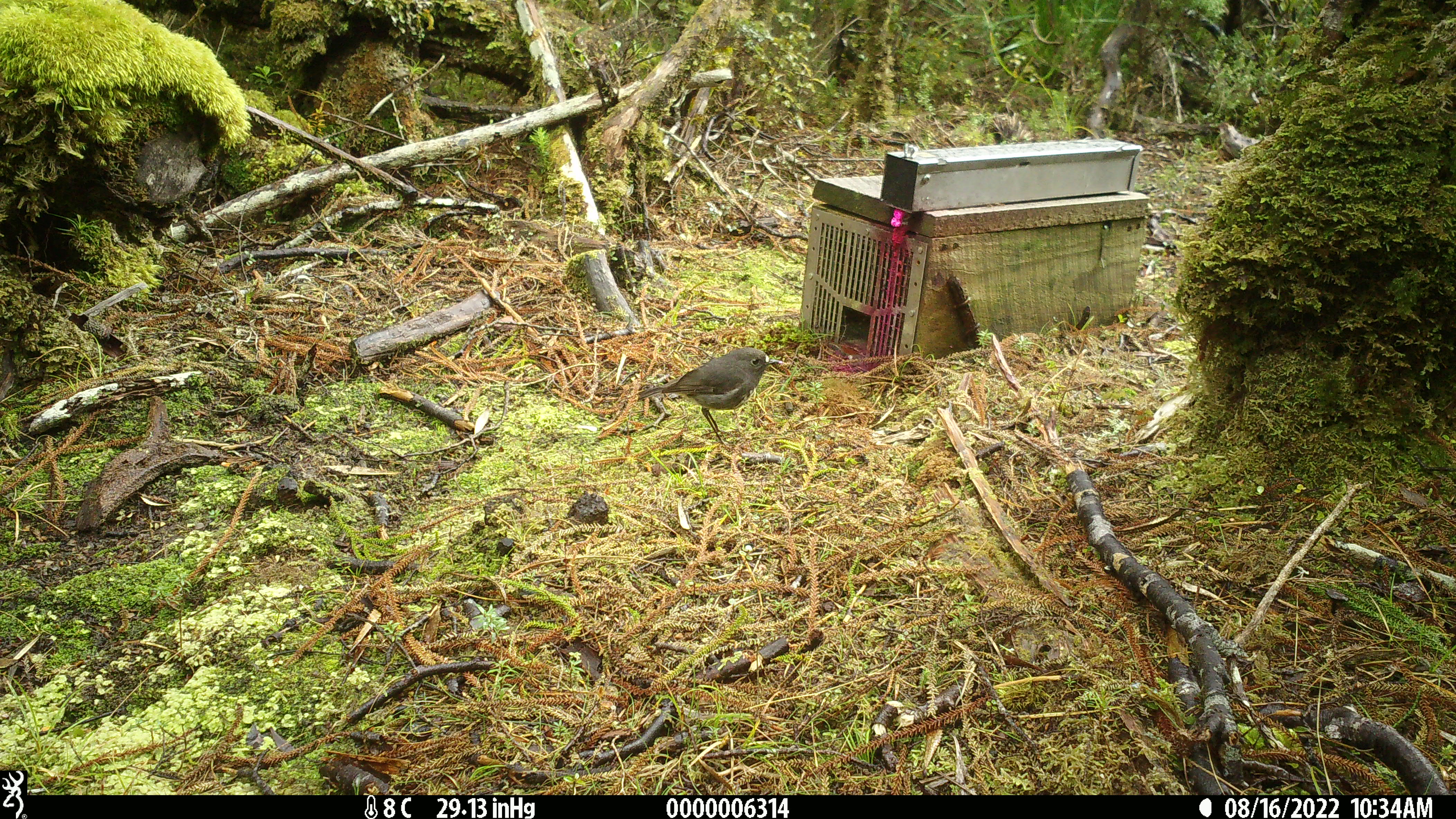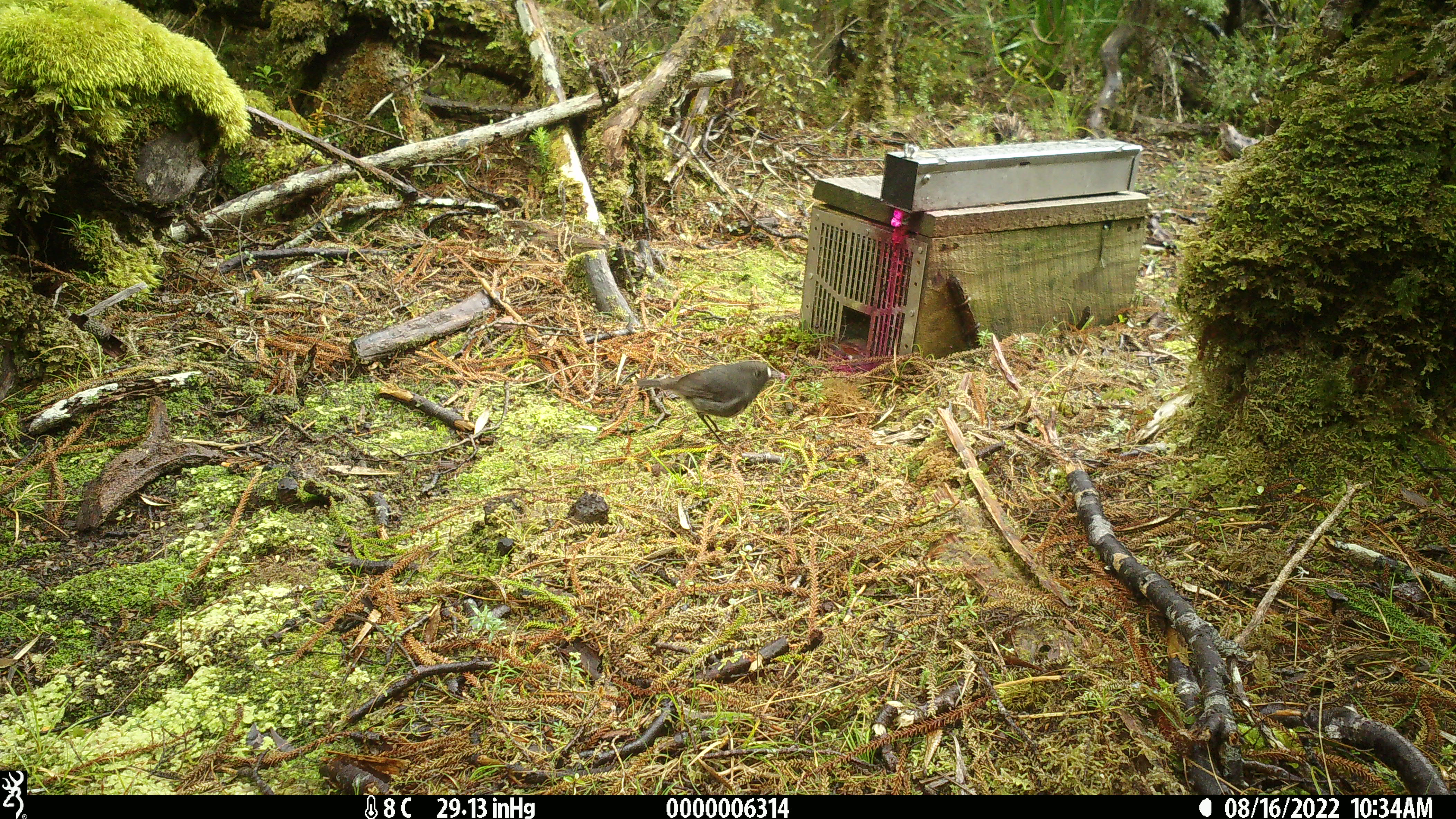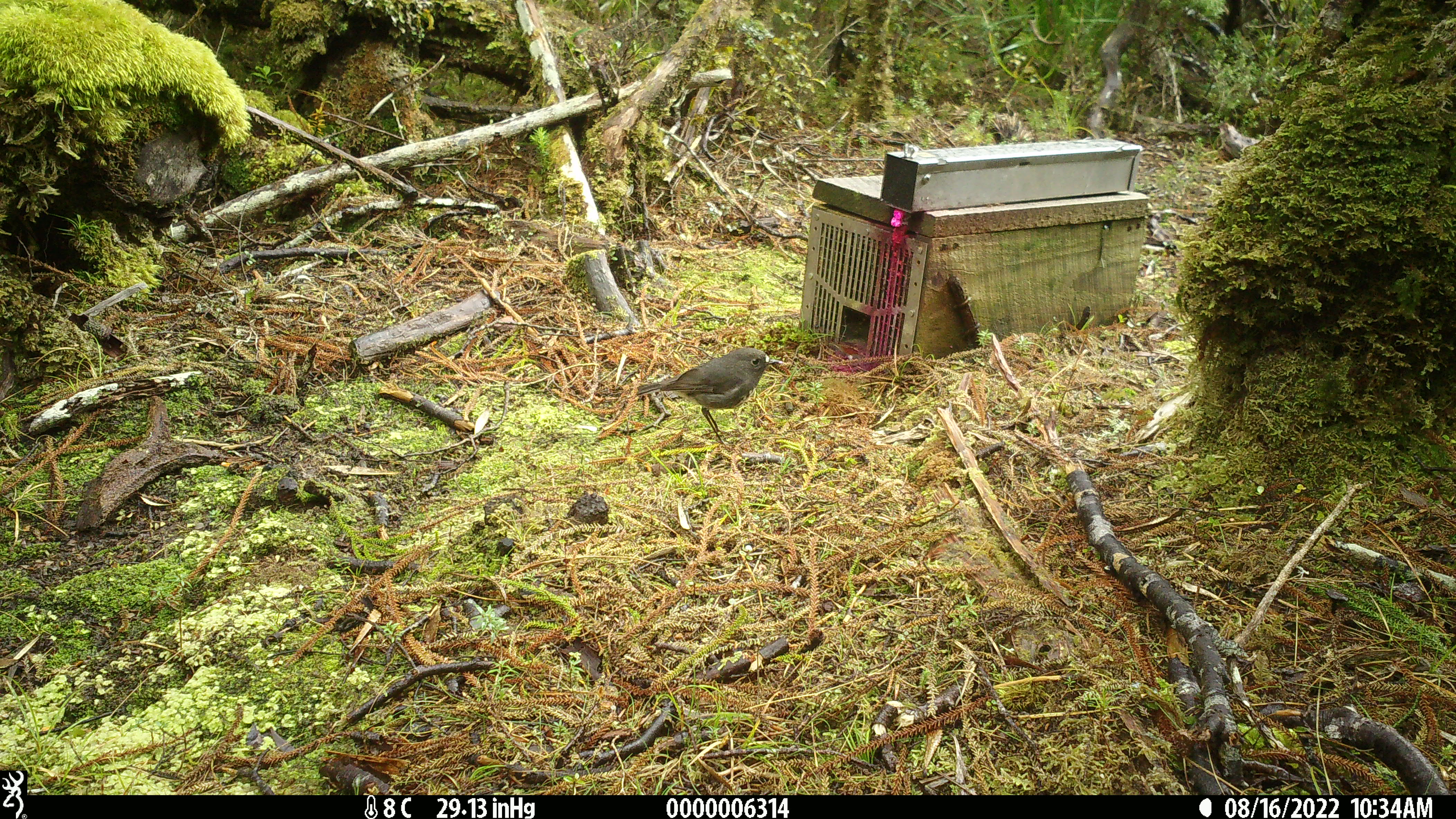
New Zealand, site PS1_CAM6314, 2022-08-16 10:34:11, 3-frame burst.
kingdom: Animalia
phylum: Chordata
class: Aves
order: Passeriformes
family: Petroicidae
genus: Petroica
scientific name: Petroica australis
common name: new zealand robin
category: robin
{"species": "robin (new zealand robin) (Petroica australis)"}